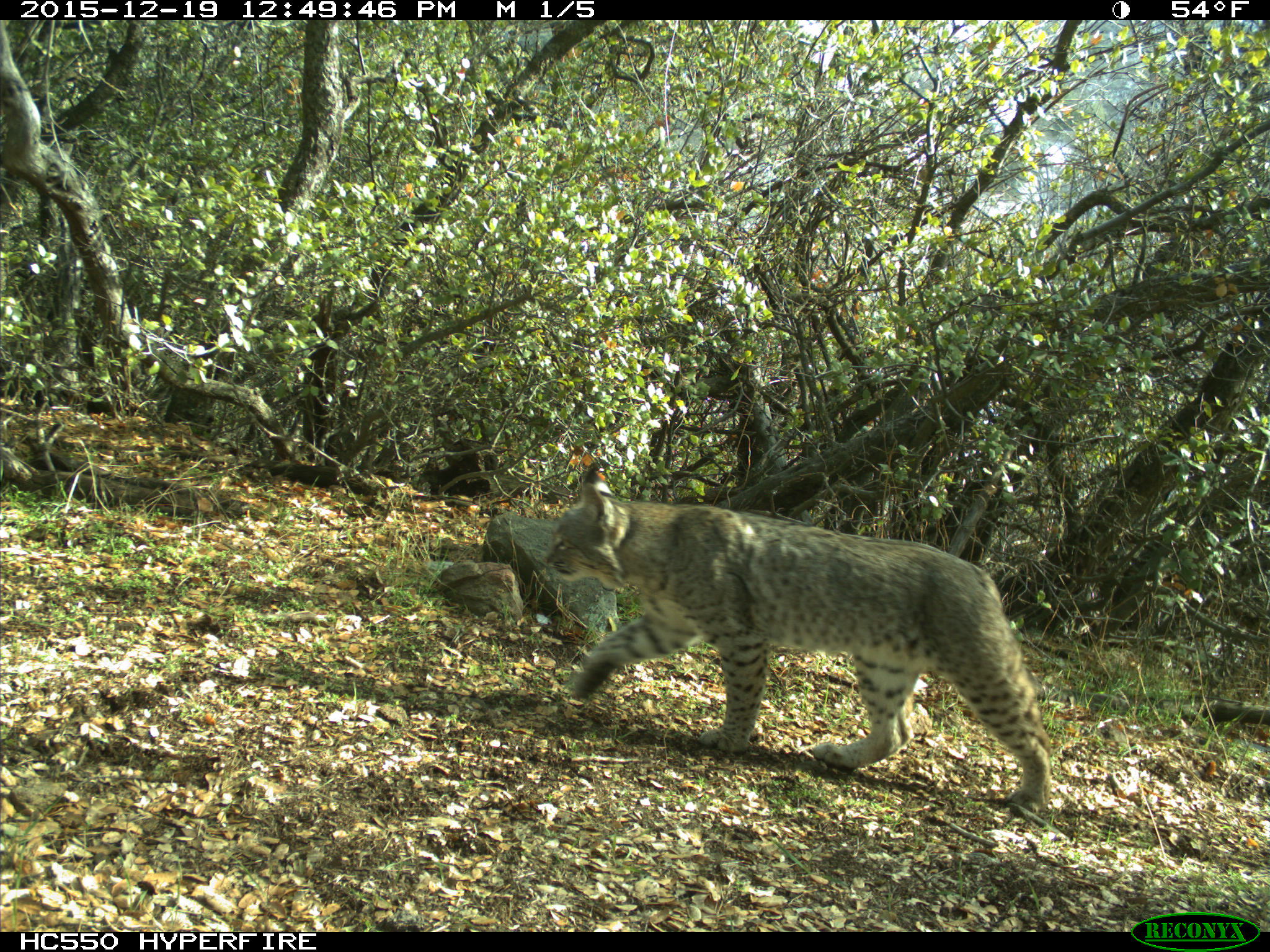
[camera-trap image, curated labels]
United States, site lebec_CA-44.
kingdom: Animalia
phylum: Chordata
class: Mammalia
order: Carnivora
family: Felidae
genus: Lynx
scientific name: Lynx rufus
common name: bobcat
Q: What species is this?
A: Lynx rufus (bobcat).